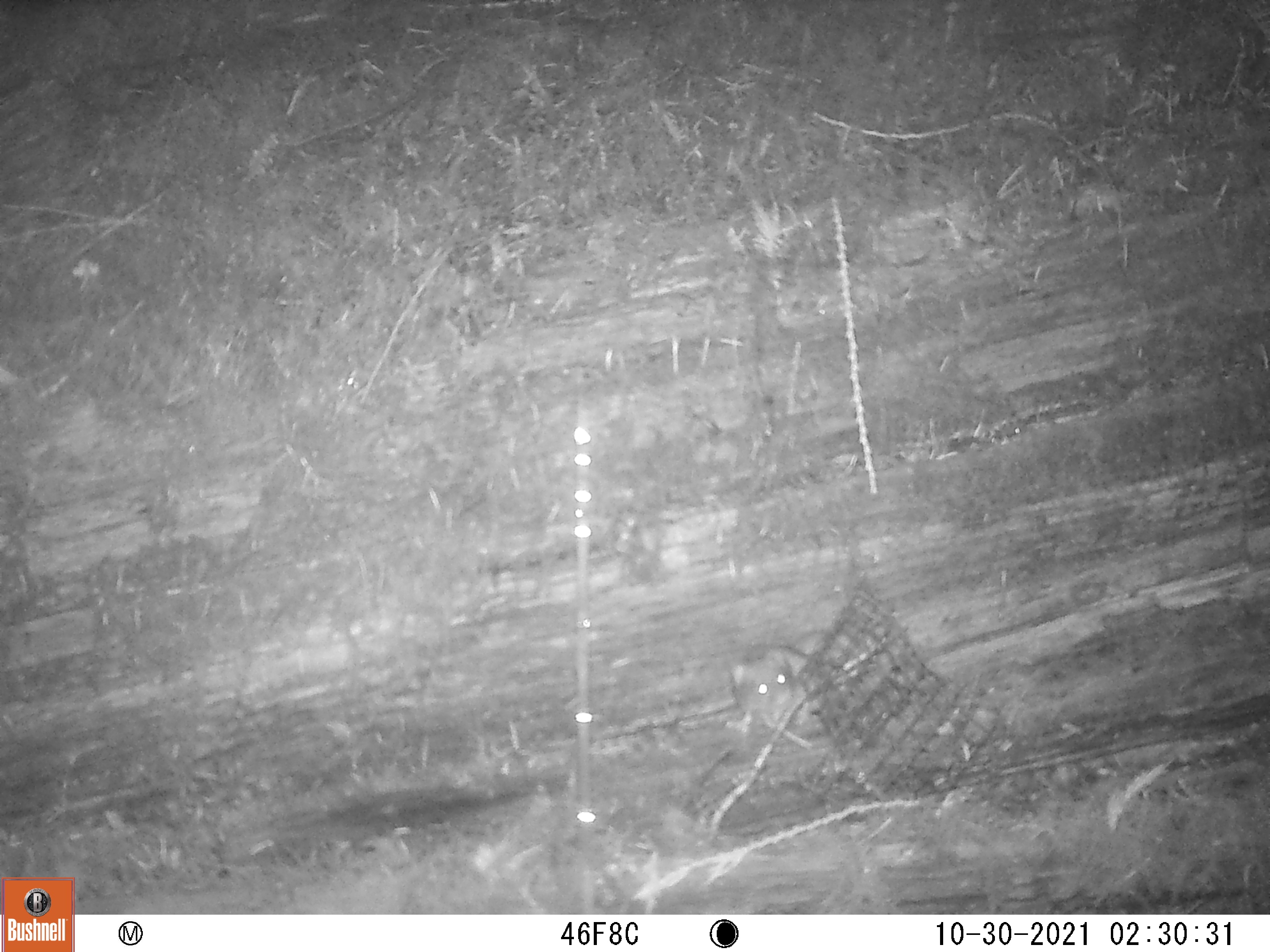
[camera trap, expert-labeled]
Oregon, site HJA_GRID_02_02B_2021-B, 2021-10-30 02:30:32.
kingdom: Animalia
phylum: Chordata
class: Mammalia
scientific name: Mammalia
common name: small mammal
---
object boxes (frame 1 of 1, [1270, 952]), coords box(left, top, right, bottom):
small mammal: box(723, 637, 860, 737)